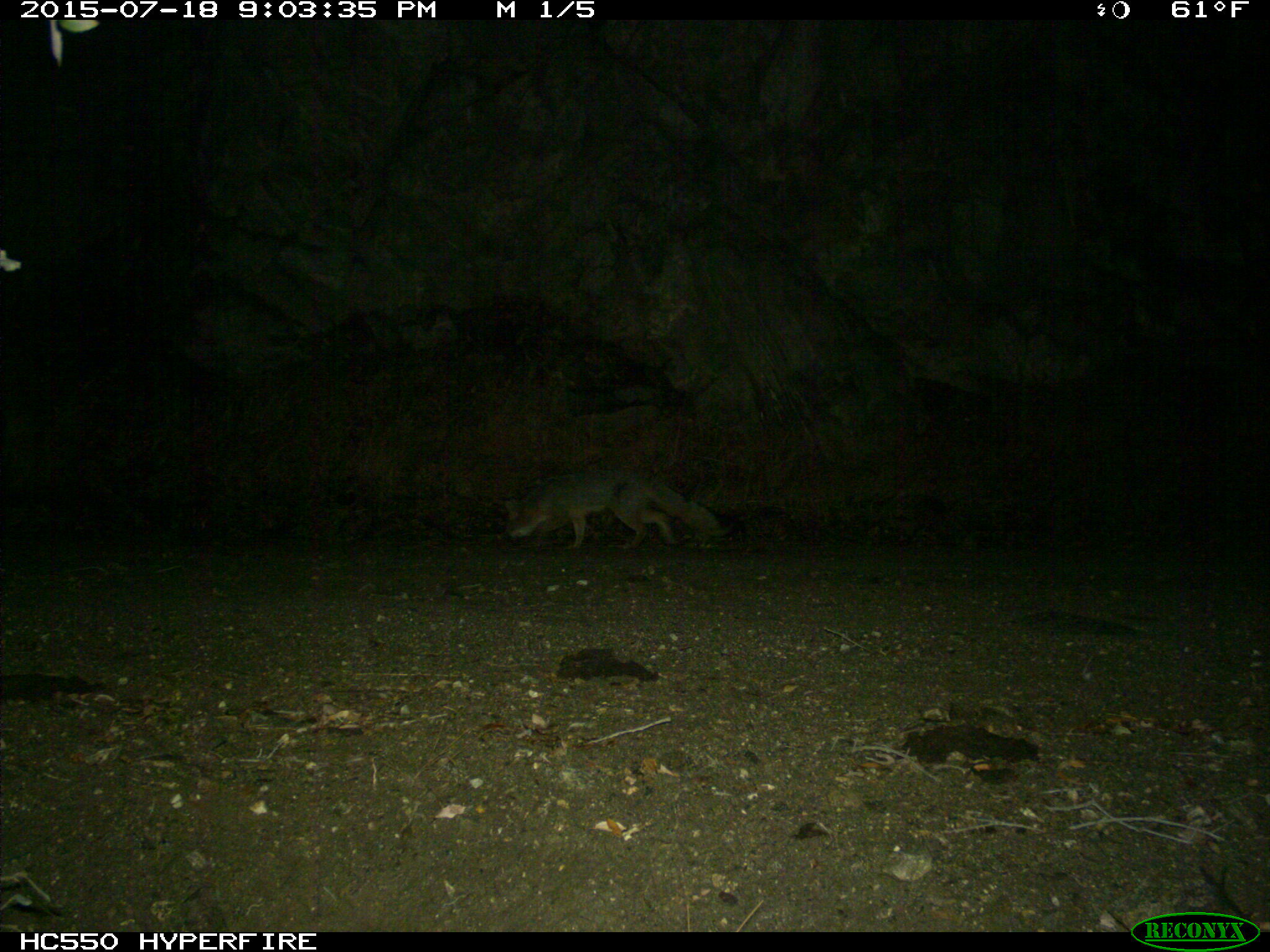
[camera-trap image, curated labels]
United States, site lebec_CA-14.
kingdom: Animalia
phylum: Chordata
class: Mammalia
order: Carnivora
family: Canidae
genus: Urocyon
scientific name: Urocyon cinereoargenteus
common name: gray fox